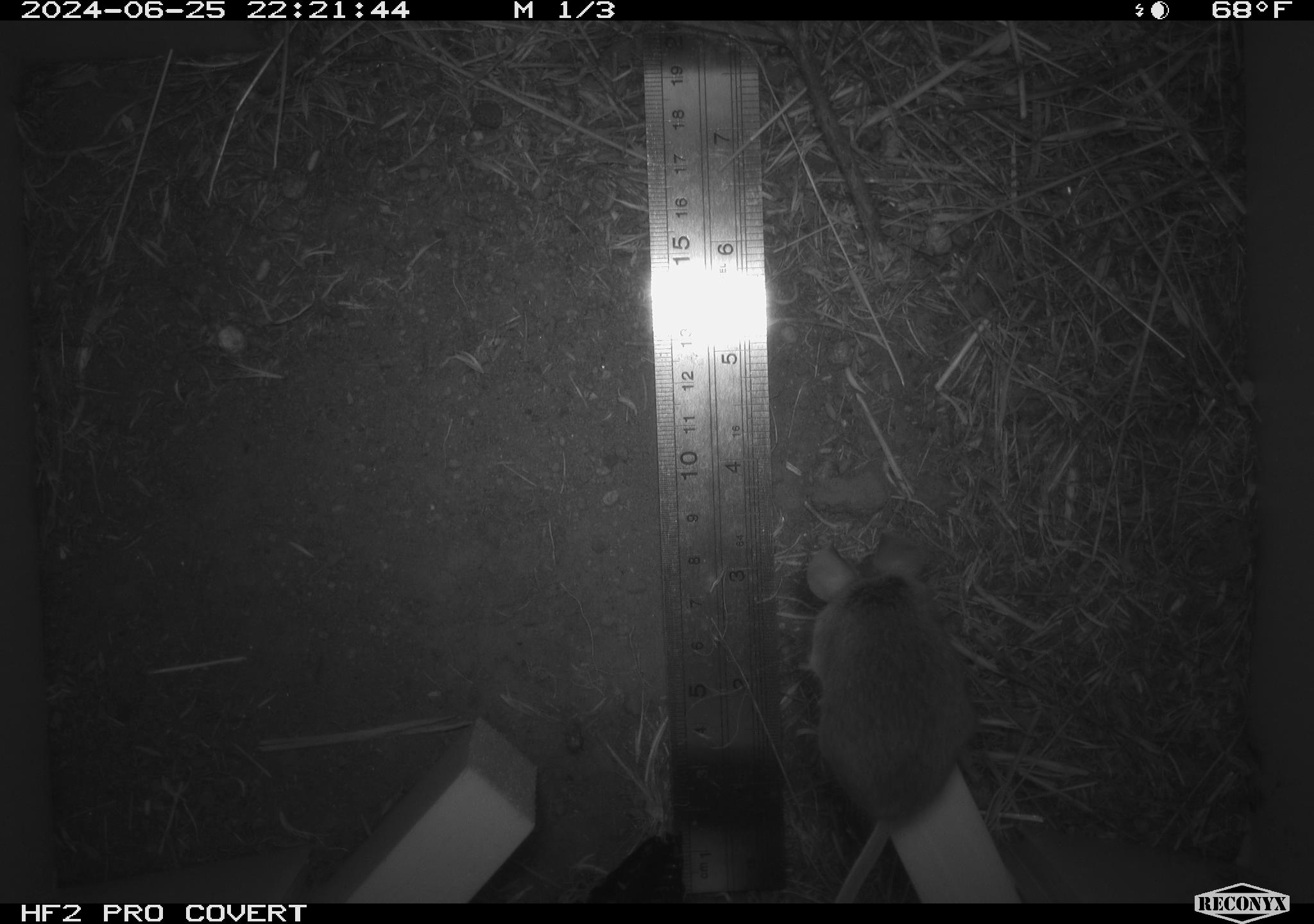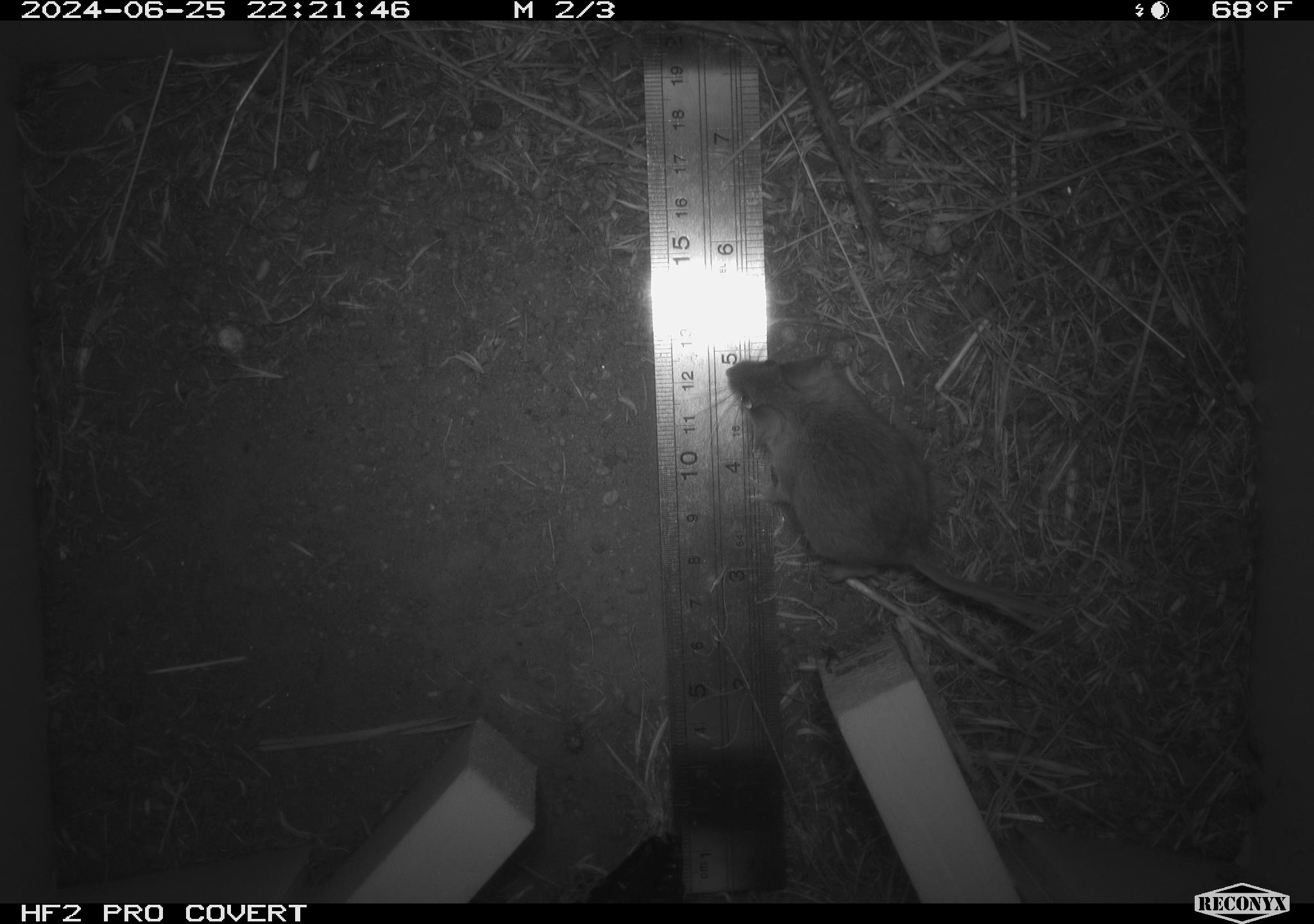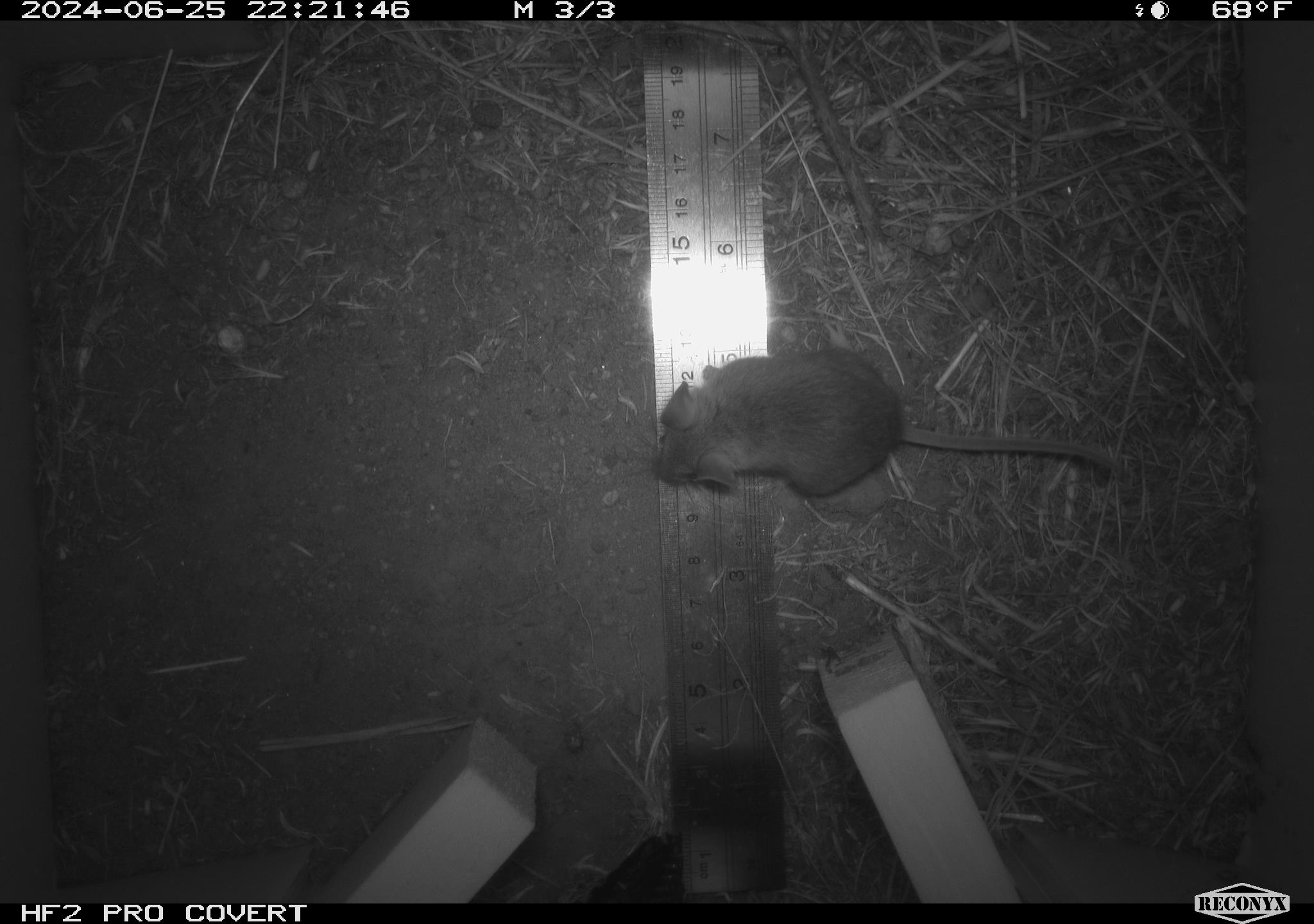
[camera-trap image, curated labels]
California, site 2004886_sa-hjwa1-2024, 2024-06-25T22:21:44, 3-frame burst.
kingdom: Animalia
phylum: Chordata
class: Mammalia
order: Rodentia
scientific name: Rodentia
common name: rodent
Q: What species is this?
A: Rodent (Rodentia).